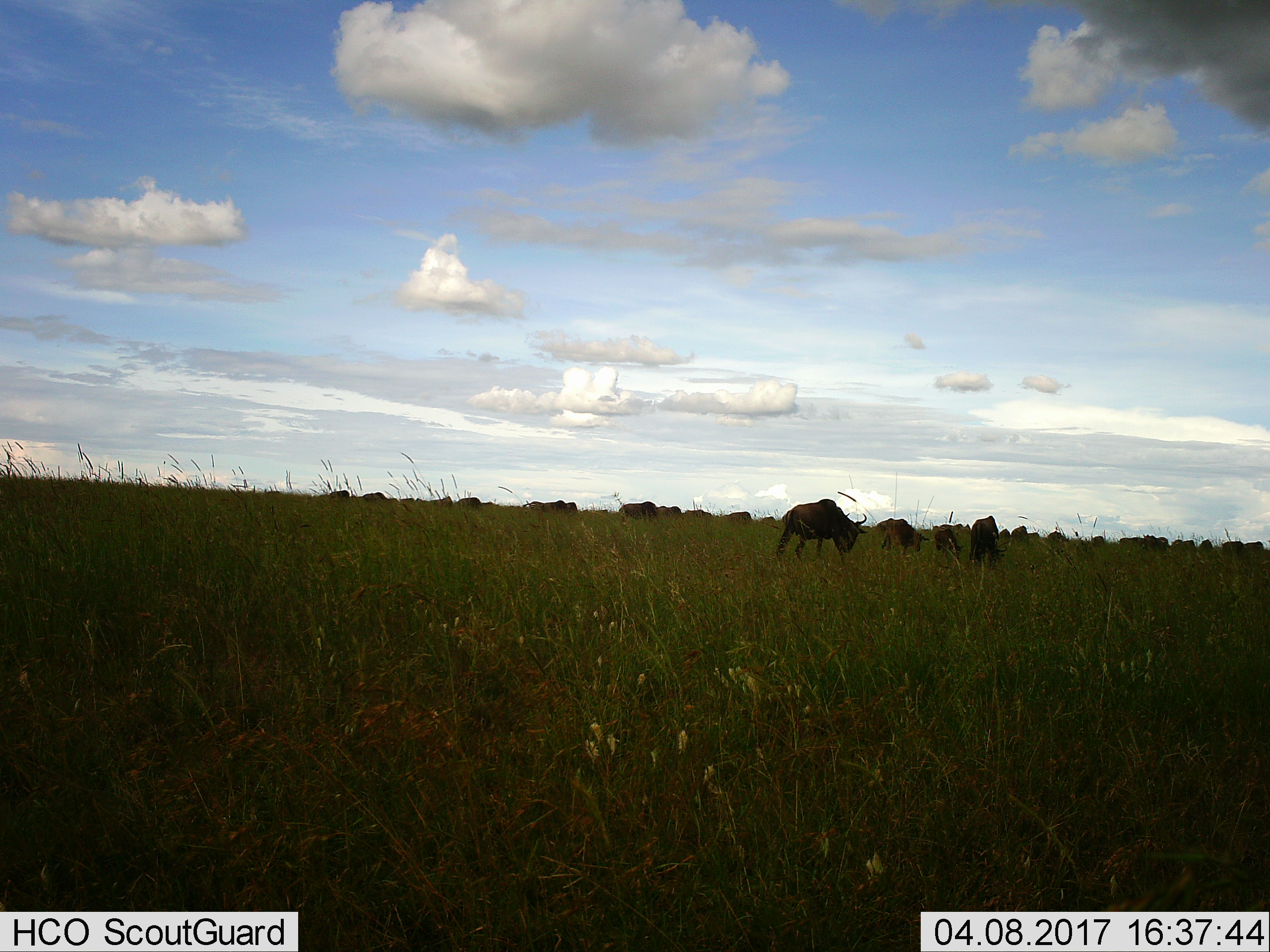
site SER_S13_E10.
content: unidentified animal